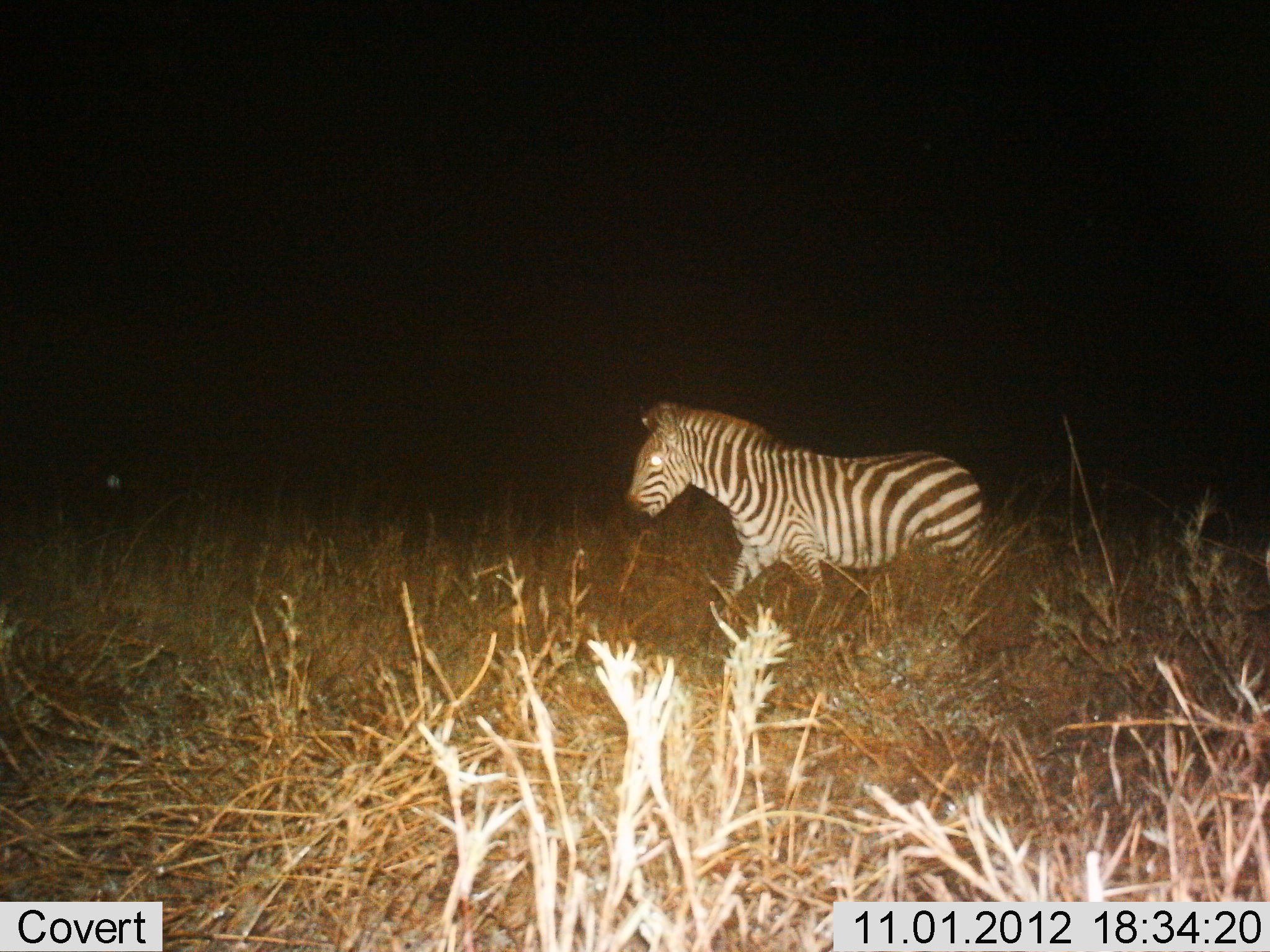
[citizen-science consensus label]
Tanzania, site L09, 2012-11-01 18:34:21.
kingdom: Animalia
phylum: Chordata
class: Mammalia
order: Perissodactyla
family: Equidae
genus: Equus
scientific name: Equus quagga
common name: plains zebra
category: zebra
Zebra (plains zebra) (Equus quagga), count 1. Behavior (volunteer vote fractions): standing 30%, resting 0%, moving 80%, interacting 0%. Young present (vote fraction): 0%. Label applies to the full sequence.